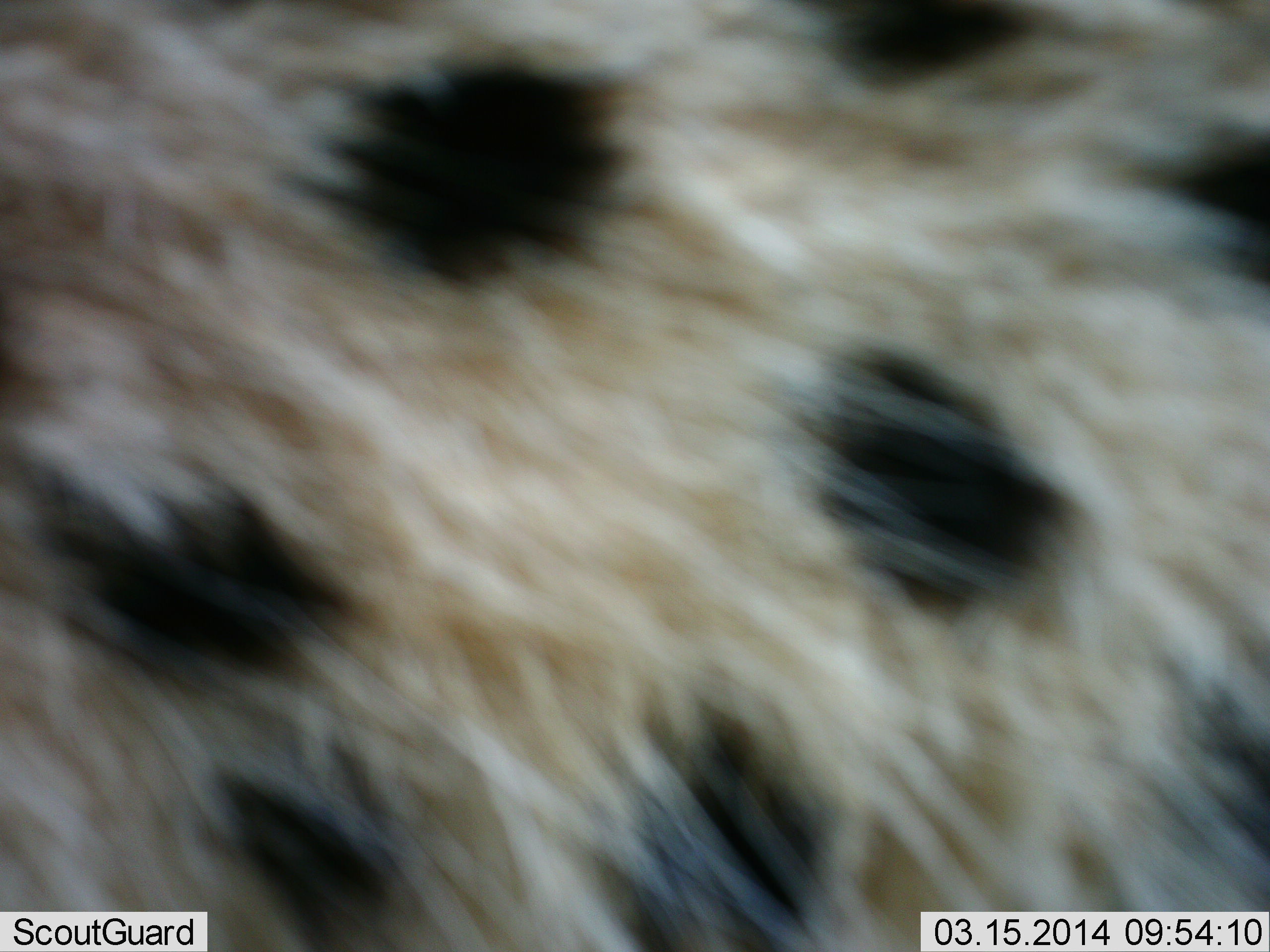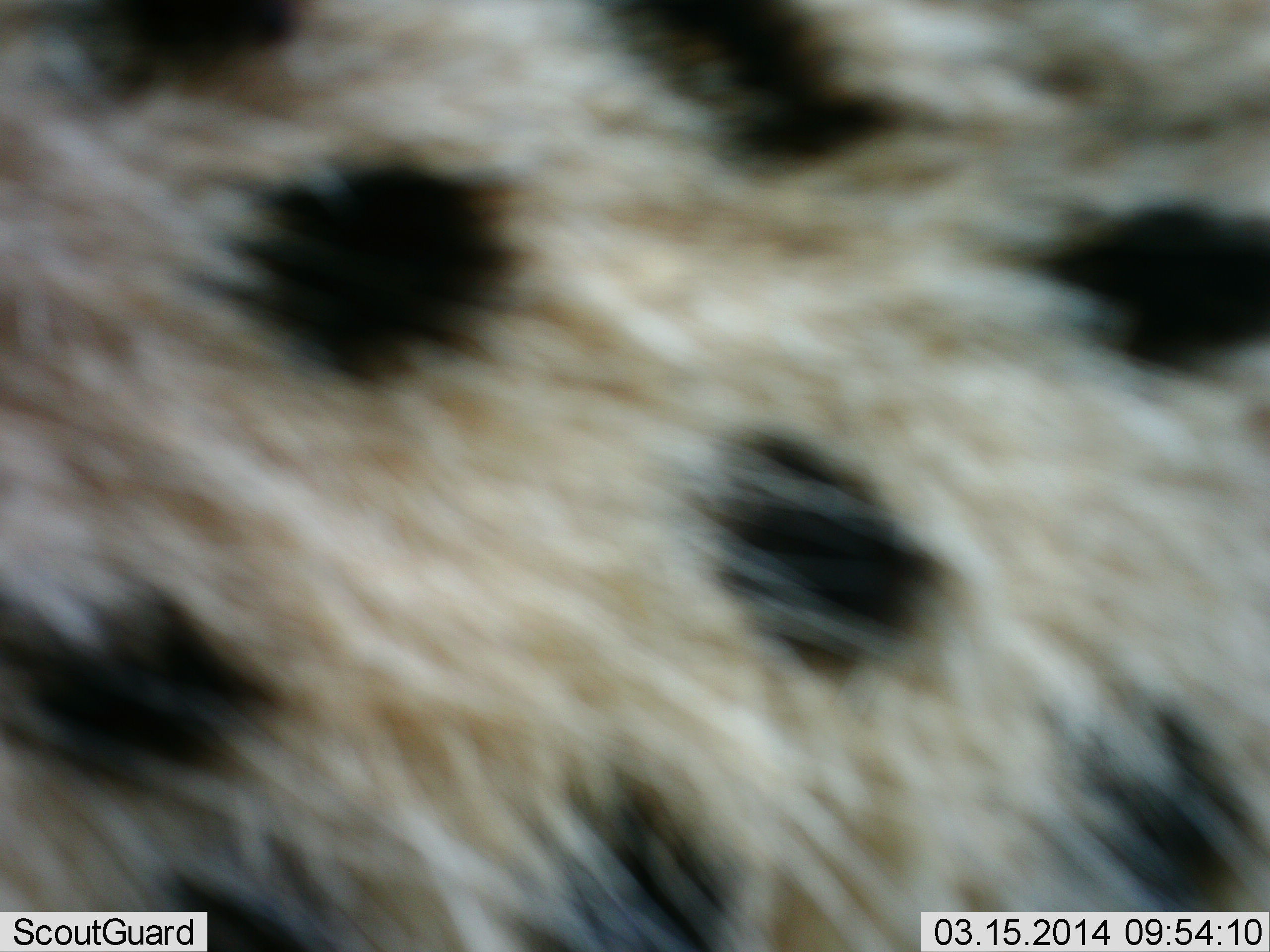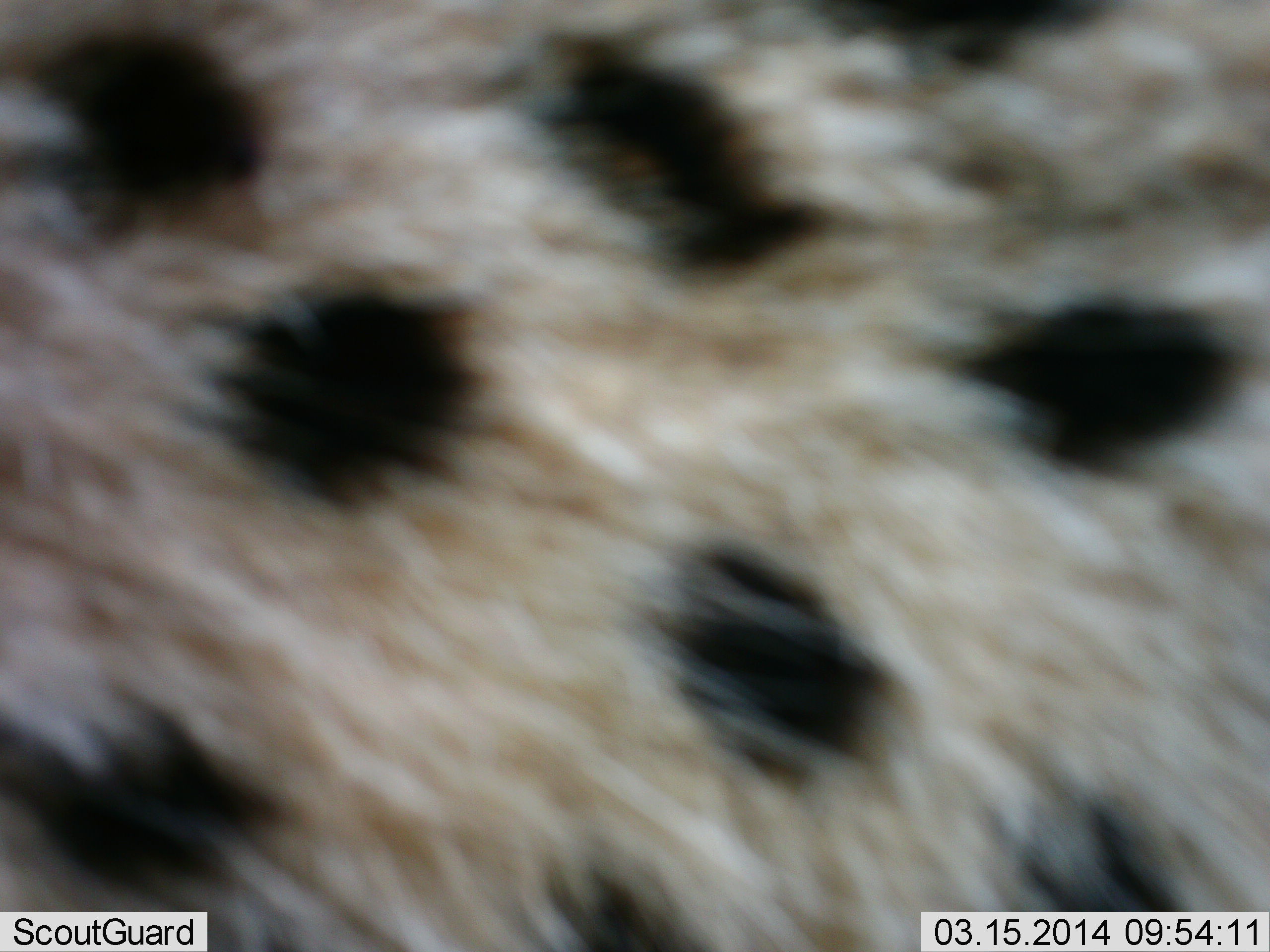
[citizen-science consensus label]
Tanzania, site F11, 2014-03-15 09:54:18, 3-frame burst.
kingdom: Animalia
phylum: Chordata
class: Mammalia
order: Carnivora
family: Felidae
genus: Acinonyx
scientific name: Acinonyx jubatus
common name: cheetah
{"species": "cheetah (Acinonyx jubatus)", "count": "1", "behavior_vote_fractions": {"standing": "70%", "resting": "10%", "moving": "20%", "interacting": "0%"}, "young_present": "0%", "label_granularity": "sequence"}